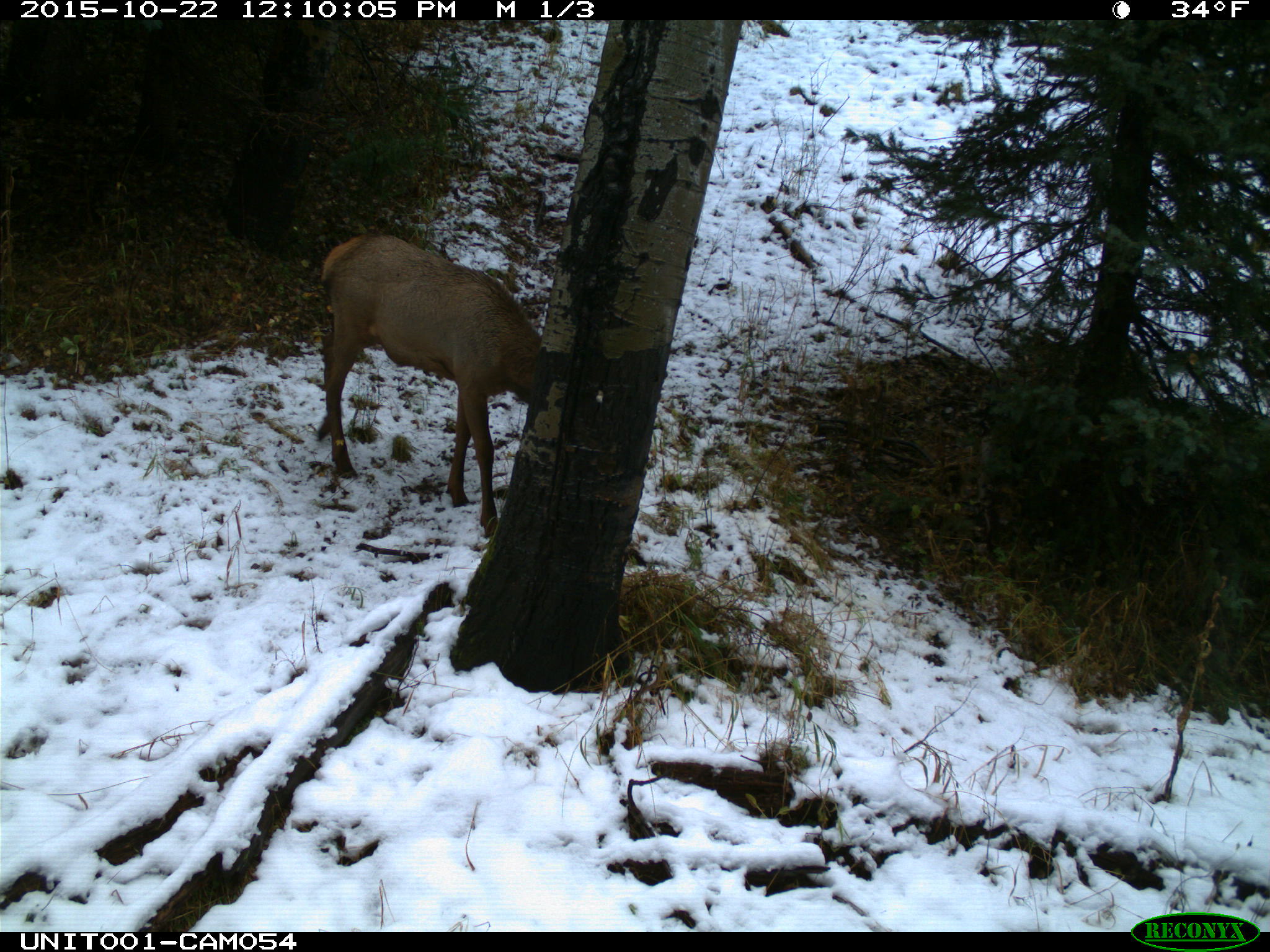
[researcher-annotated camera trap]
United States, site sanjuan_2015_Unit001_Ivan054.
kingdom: Animalia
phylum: Chordata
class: Mammalia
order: Artiodactyla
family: Cervidae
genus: Cervus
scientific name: Cervus elaphus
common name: red deer